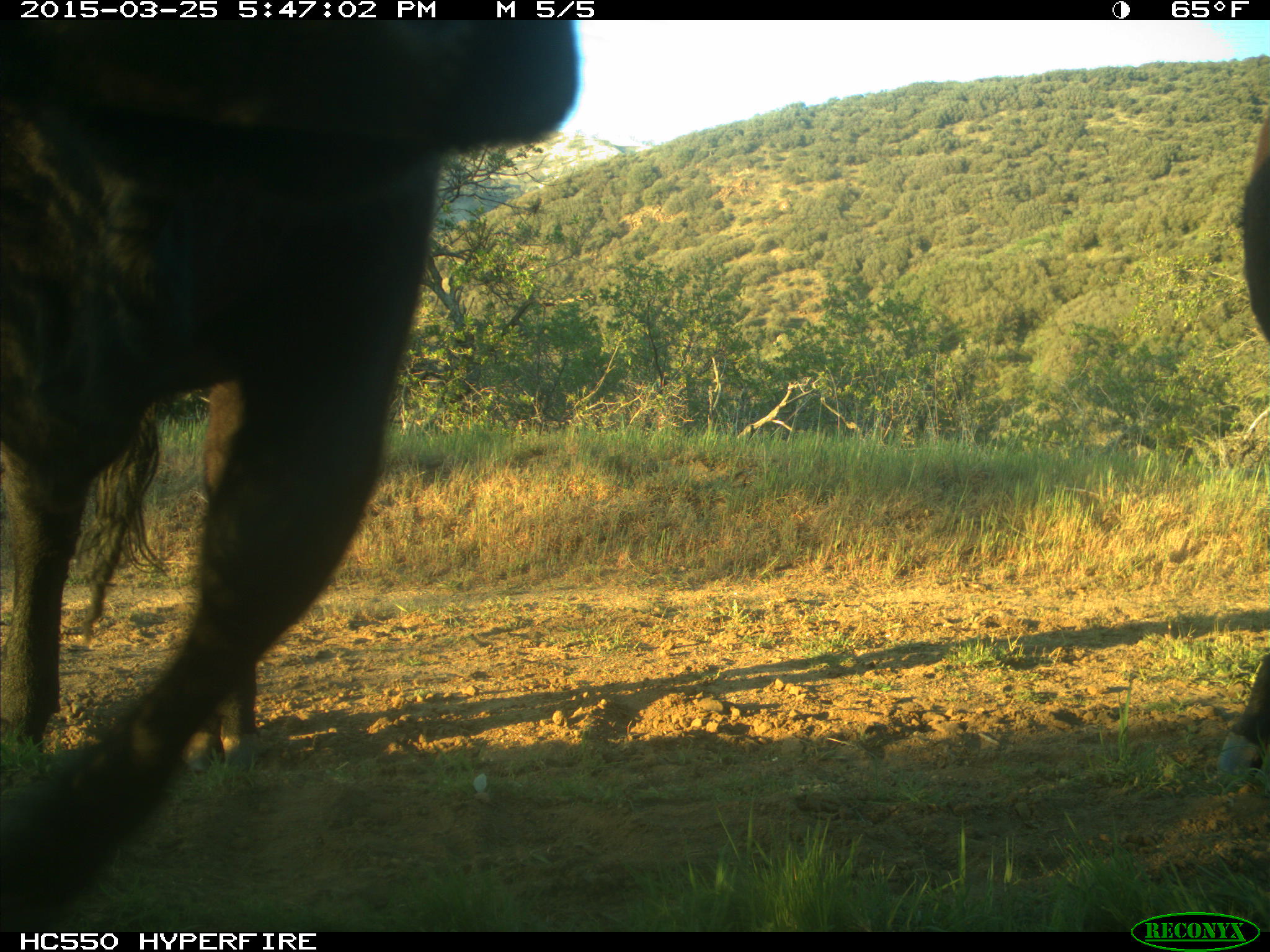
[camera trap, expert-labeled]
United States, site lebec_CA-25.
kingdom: Animalia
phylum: Chordata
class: Mammalia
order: Artiodactyla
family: Bovidae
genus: Bos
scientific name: Bos taurus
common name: domestic cow